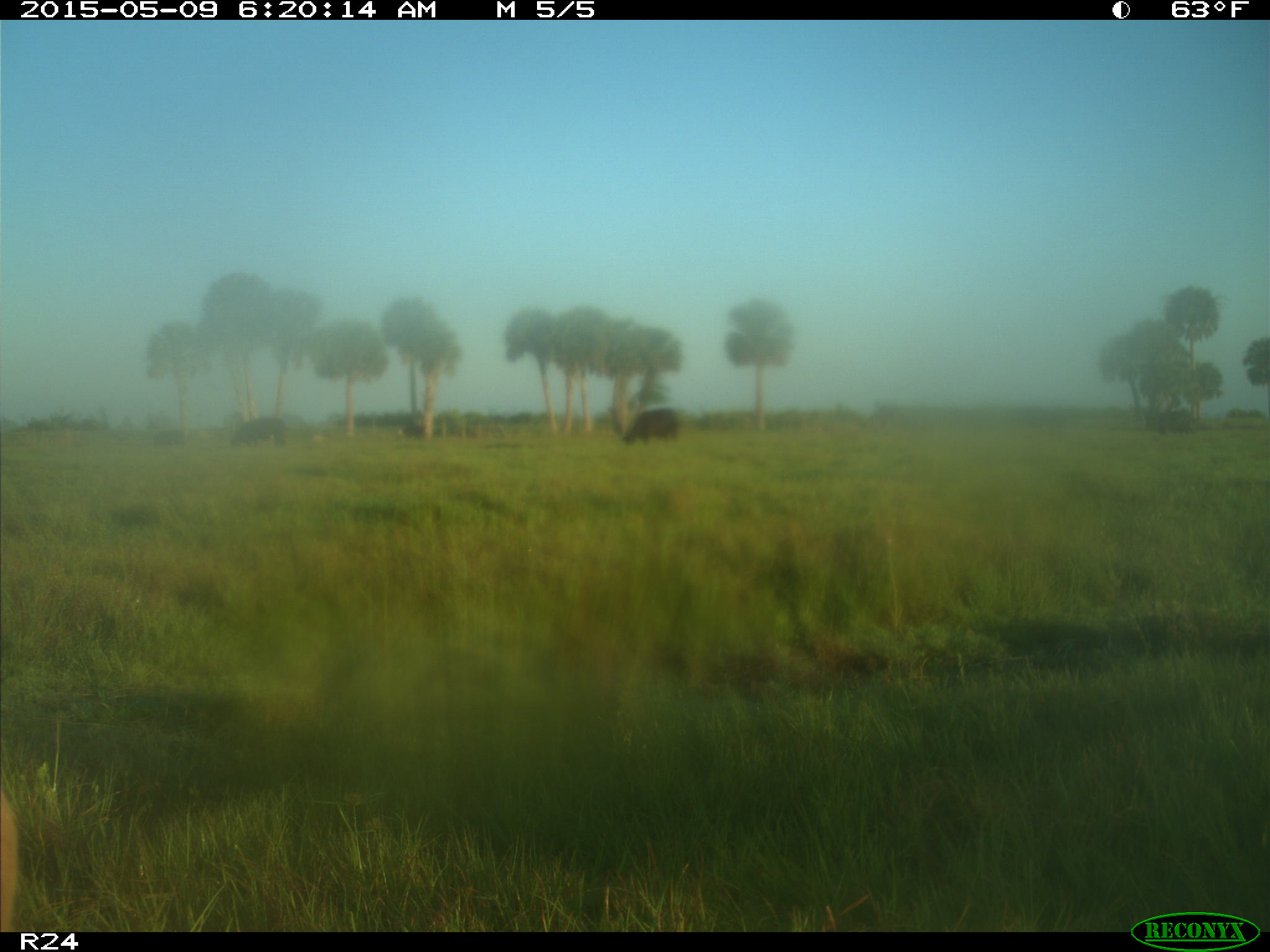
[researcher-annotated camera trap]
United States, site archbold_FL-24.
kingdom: Animalia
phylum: Chordata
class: Mammalia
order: Artiodactyla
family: Bovidae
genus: Bos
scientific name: Bos taurus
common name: domestic cow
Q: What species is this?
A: Bos taurus (domestic cow).